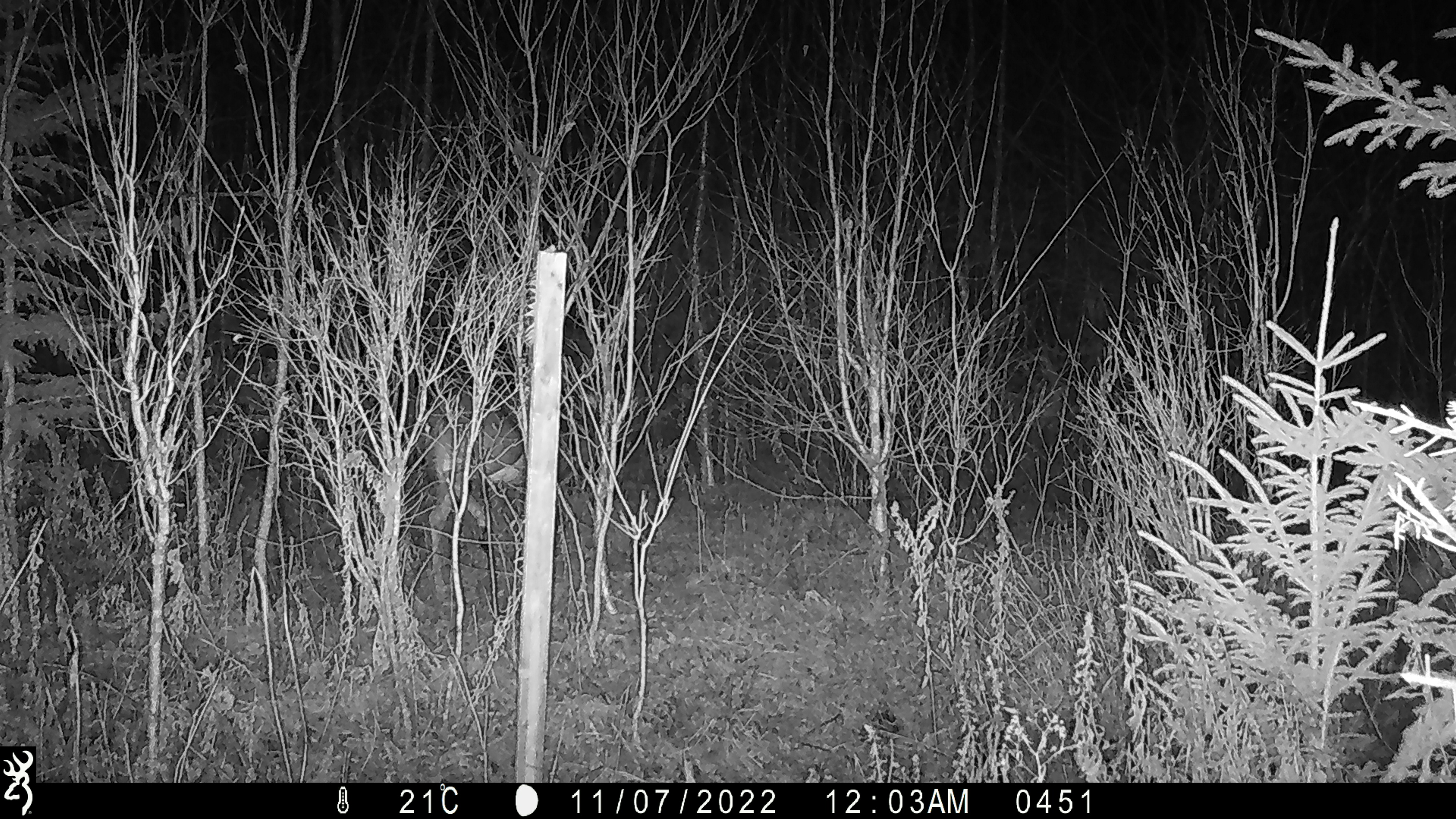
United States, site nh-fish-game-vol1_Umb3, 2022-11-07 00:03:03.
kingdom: Animalia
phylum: Chordata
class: Mammalia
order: Artiodactyla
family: Cervidae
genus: Odocoileus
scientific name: Odocoileus virginianus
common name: white-tailed deer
White-tailed deer (Odocoileus virginianus).